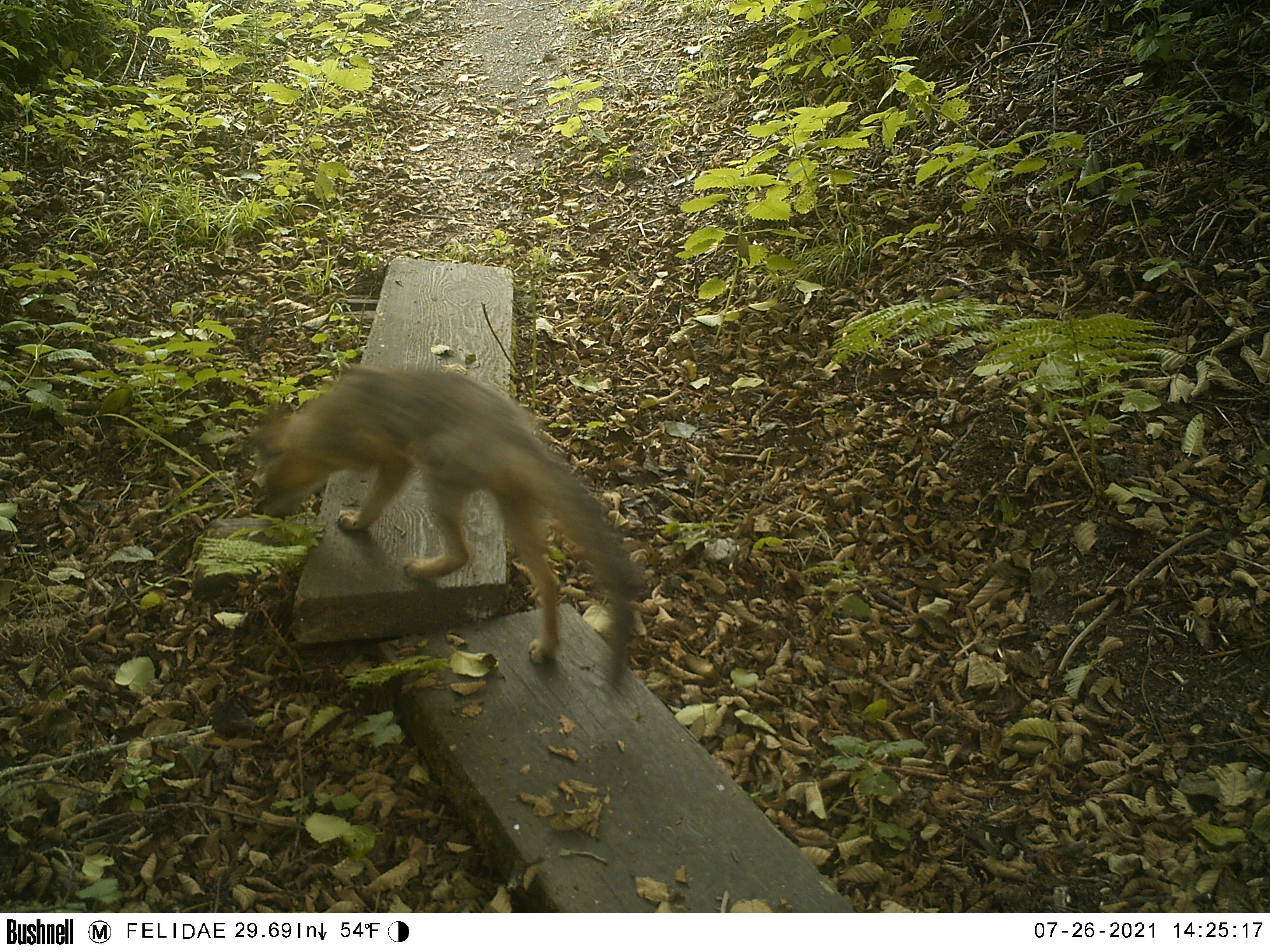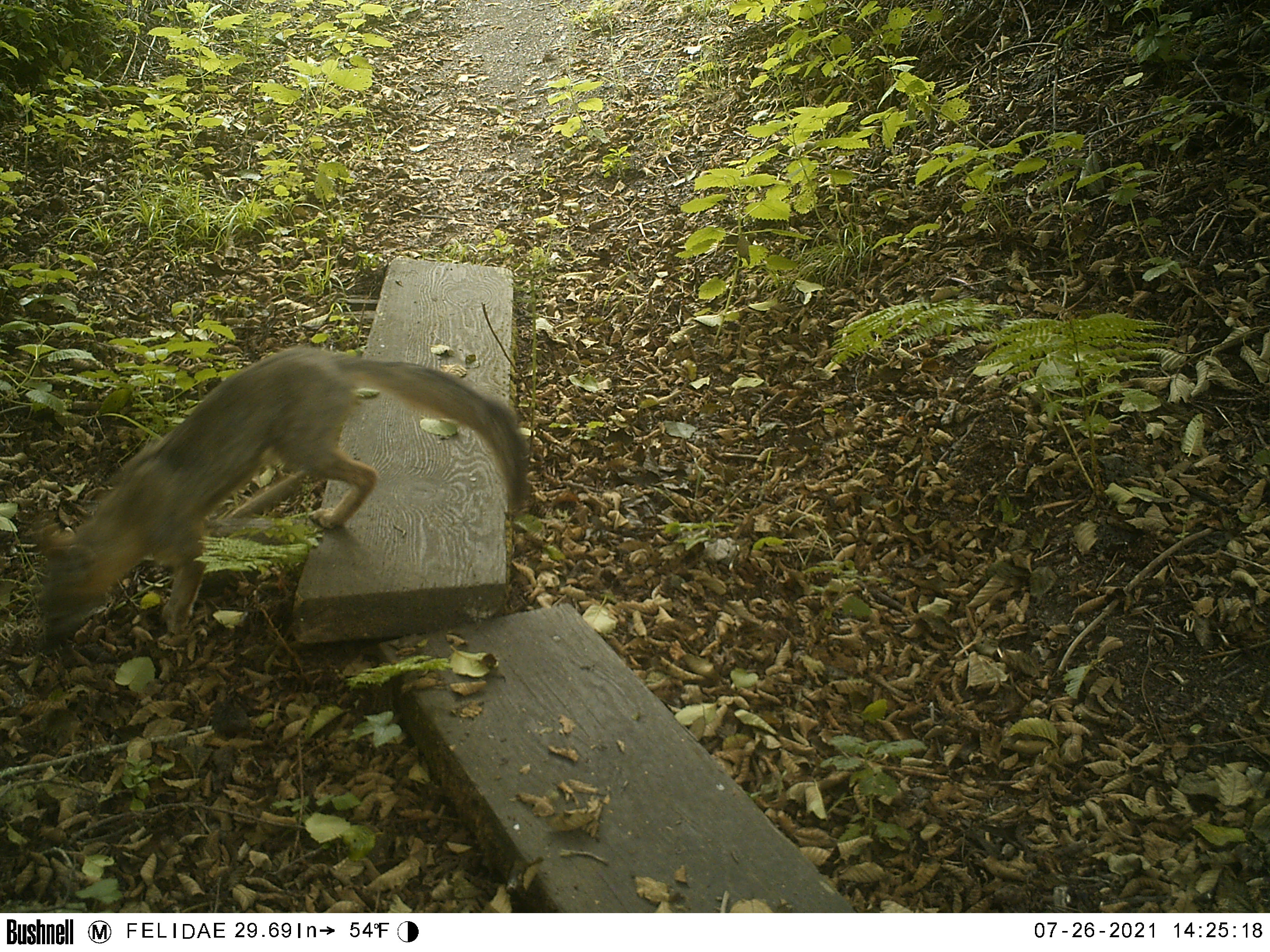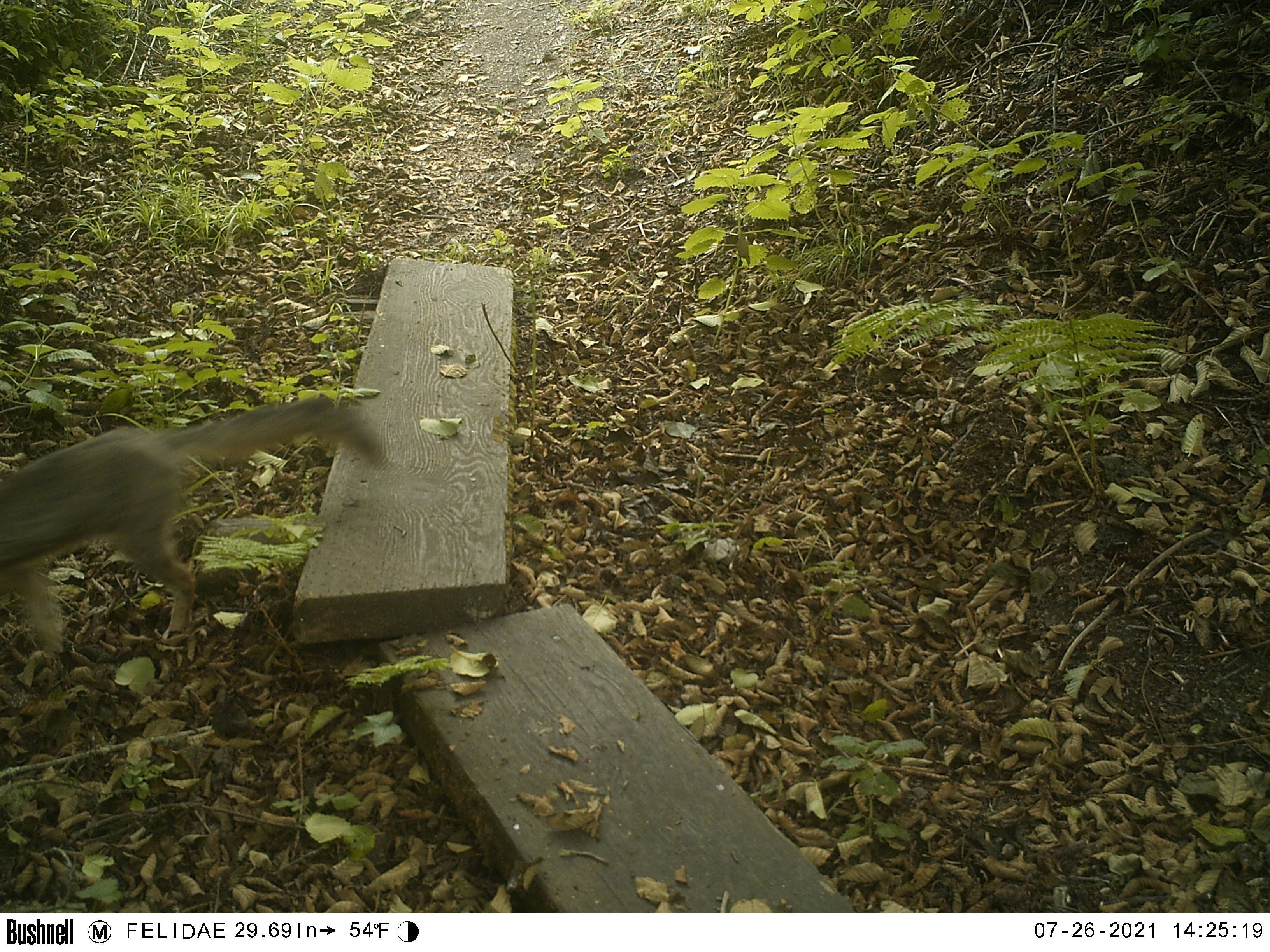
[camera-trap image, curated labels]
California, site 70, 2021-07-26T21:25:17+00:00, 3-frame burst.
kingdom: Animalia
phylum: Chordata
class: Mammalia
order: Carnivora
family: Canidae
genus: Urocyon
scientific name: Urocyon cinereoargenteus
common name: gray fox